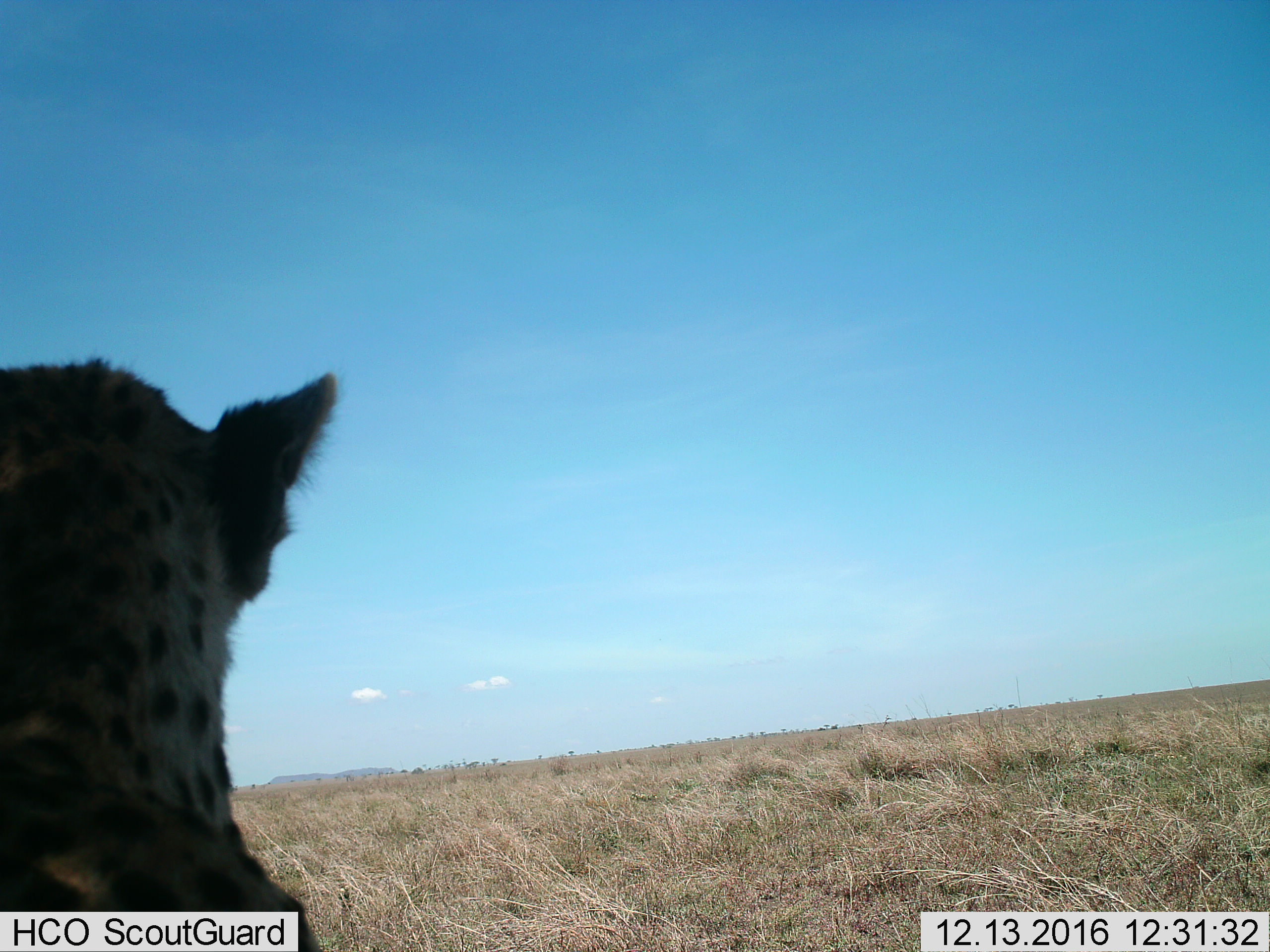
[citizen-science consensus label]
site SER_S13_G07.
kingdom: Animalia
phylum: Chordata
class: Mammalia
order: Carnivora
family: Felidae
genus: Acinonyx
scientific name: Acinonyx jubatus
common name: cheetah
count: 1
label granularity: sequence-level